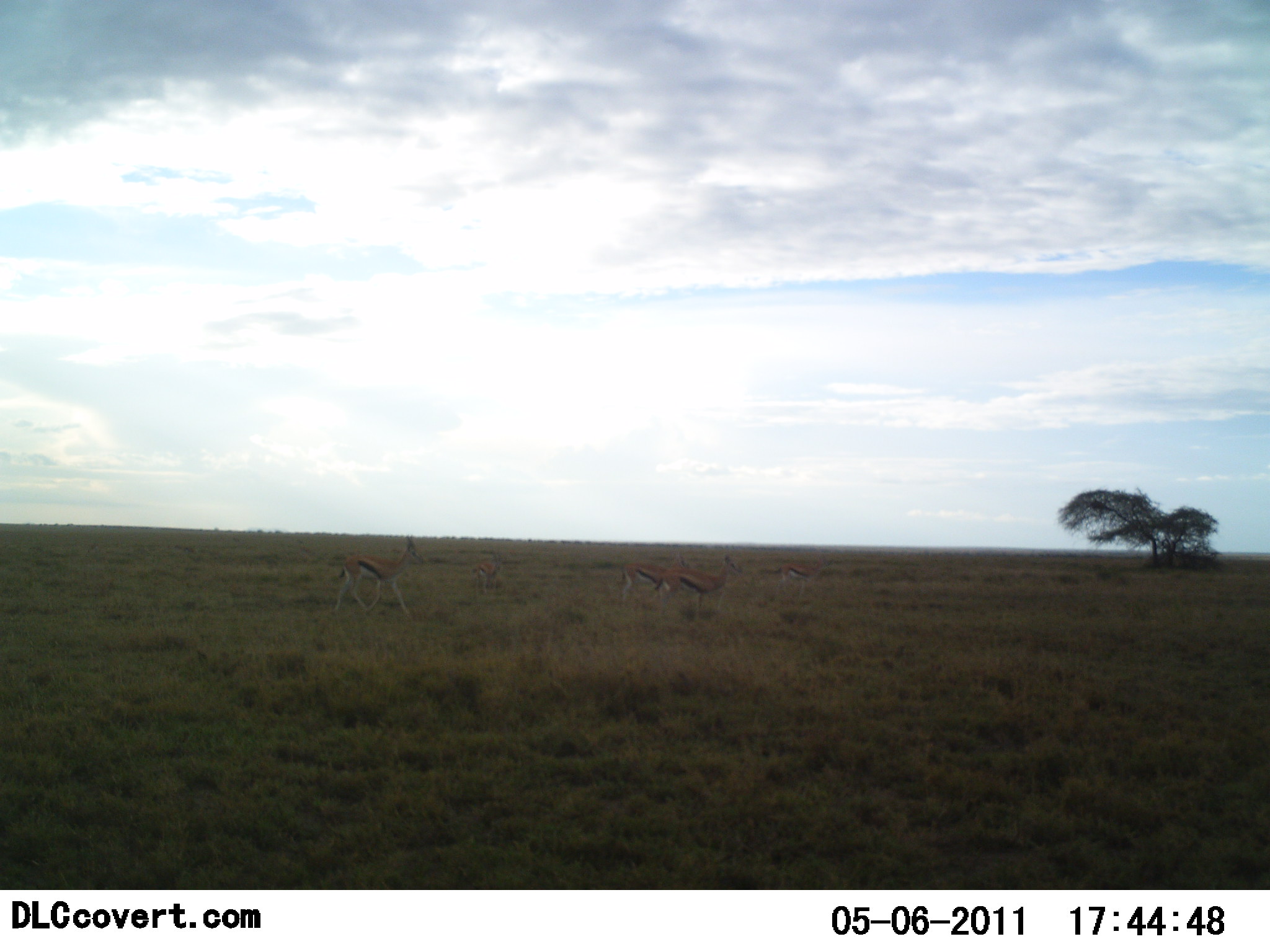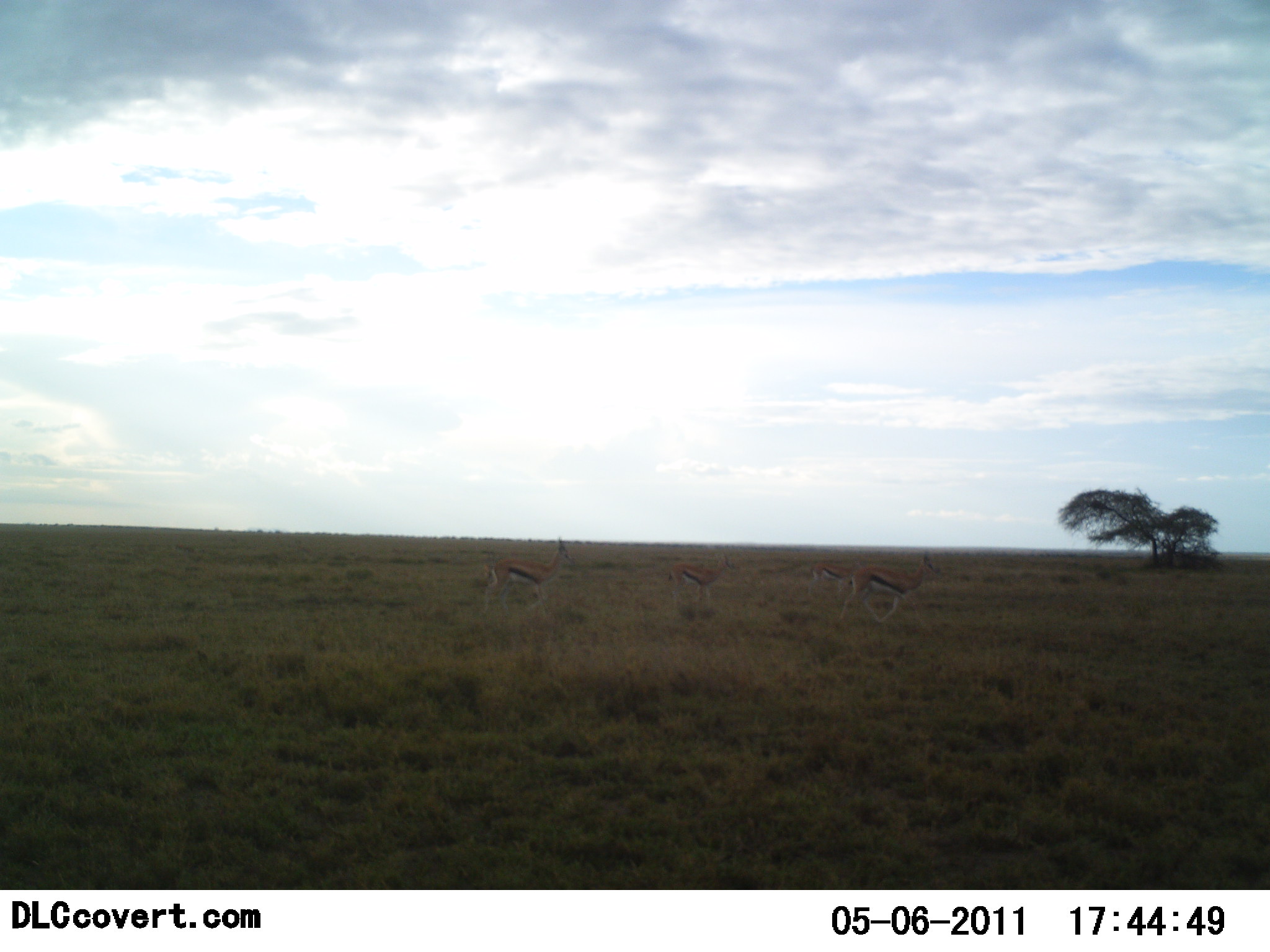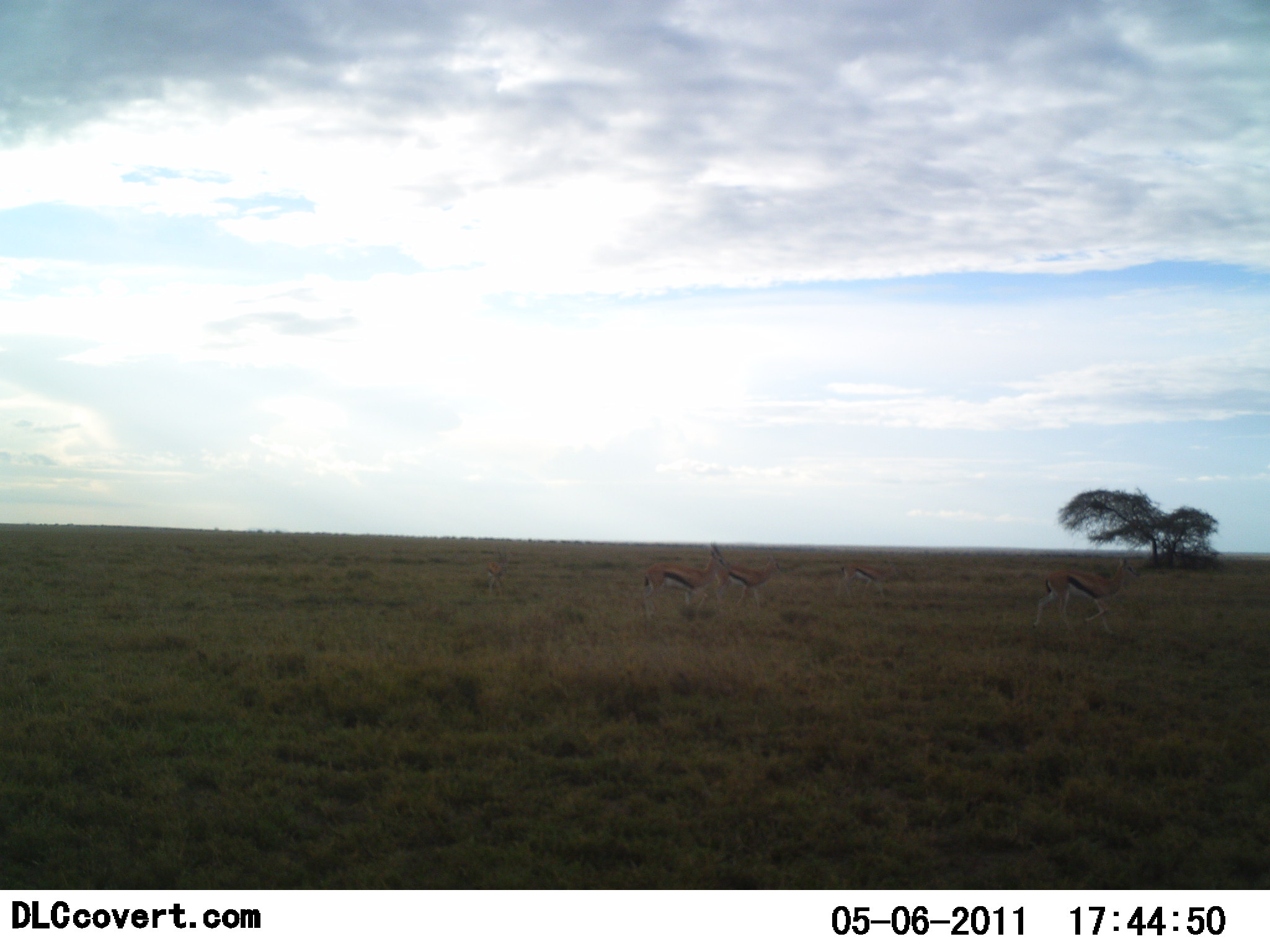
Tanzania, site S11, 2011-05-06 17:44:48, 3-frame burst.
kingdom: Animalia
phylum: Chordata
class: Mammalia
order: Artiodactyla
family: Bovidae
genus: Eudorcas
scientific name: Eudorcas thomsonii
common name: thomson's gazelle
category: gazellethomsons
Gazellethomsons (thomson's gazelle) (Eudorcas thomsonii), count 4. Behavior (volunteer vote fractions): standing 9%, resting 0%, moving 91%, interacting 0%. Young present (vote fraction): 9%. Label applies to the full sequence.